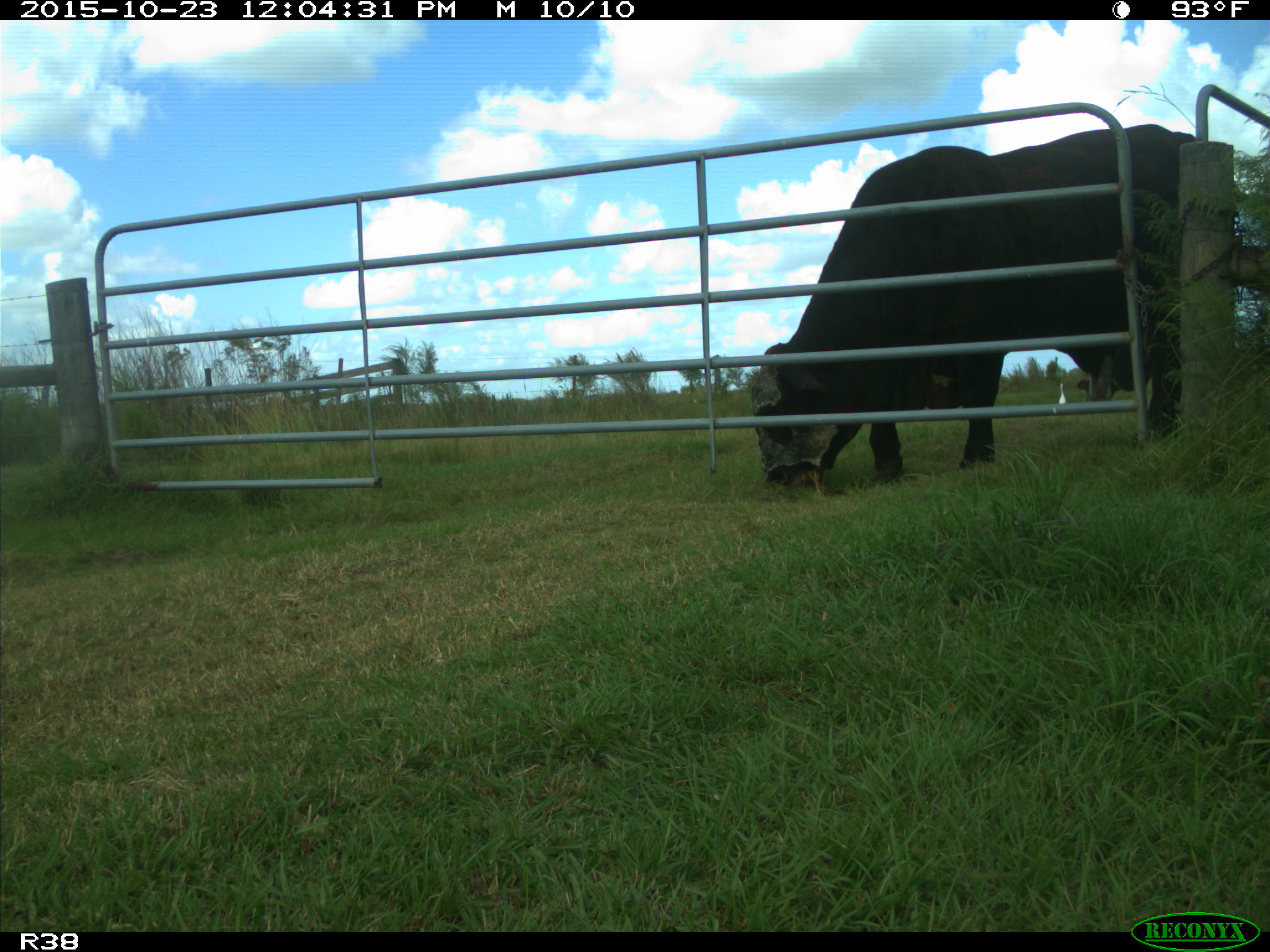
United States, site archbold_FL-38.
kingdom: Animalia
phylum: Chordata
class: Mammalia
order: Artiodactyla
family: Bovidae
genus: Bos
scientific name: Bos taurus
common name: domestic cow